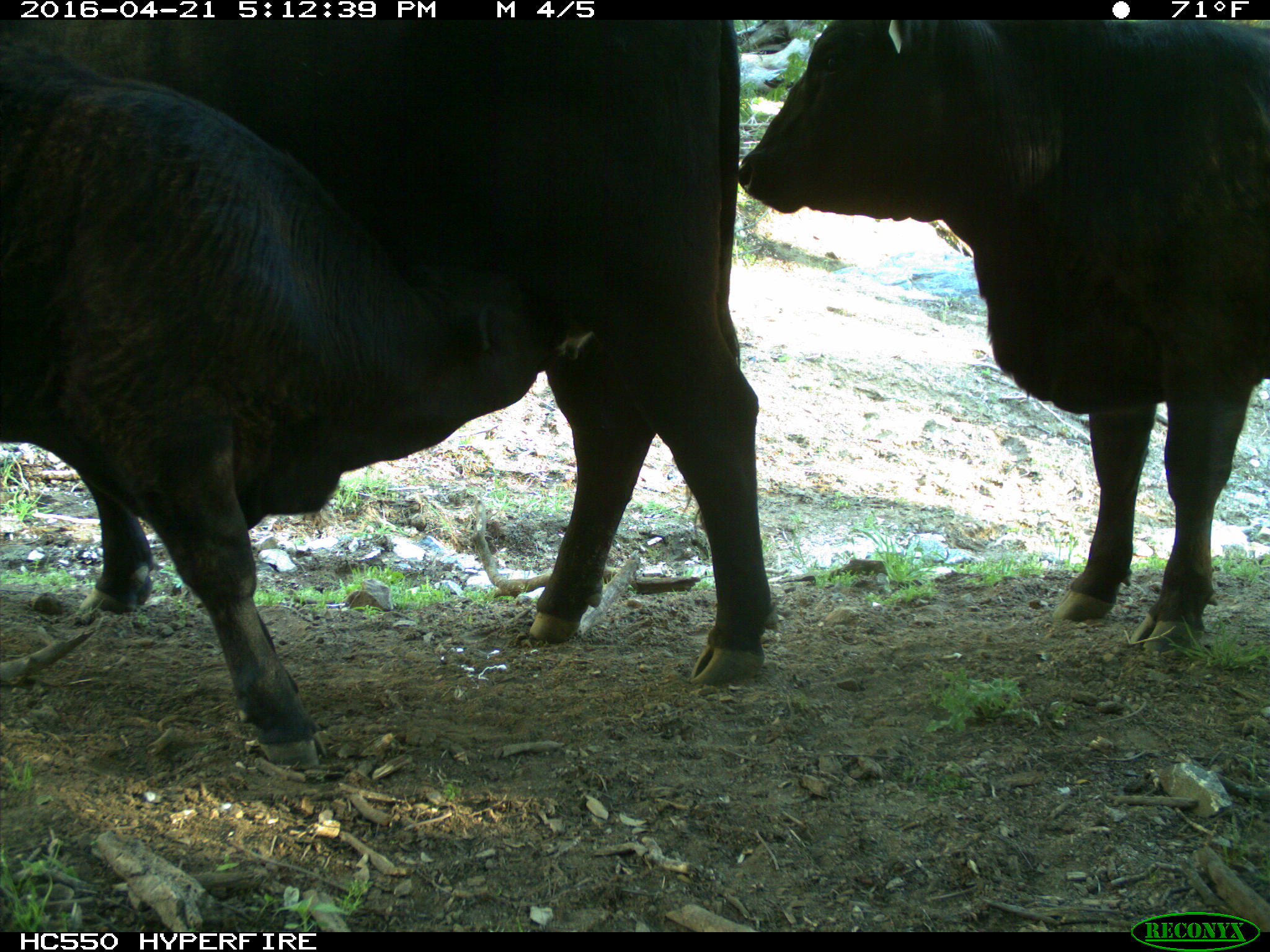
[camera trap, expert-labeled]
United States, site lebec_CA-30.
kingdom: Animalia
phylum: Chordata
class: Mammalia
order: Artiodactyla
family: Bovidae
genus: Bos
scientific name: Bos taurus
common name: domestic cow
Bos taurus (domestic cow).